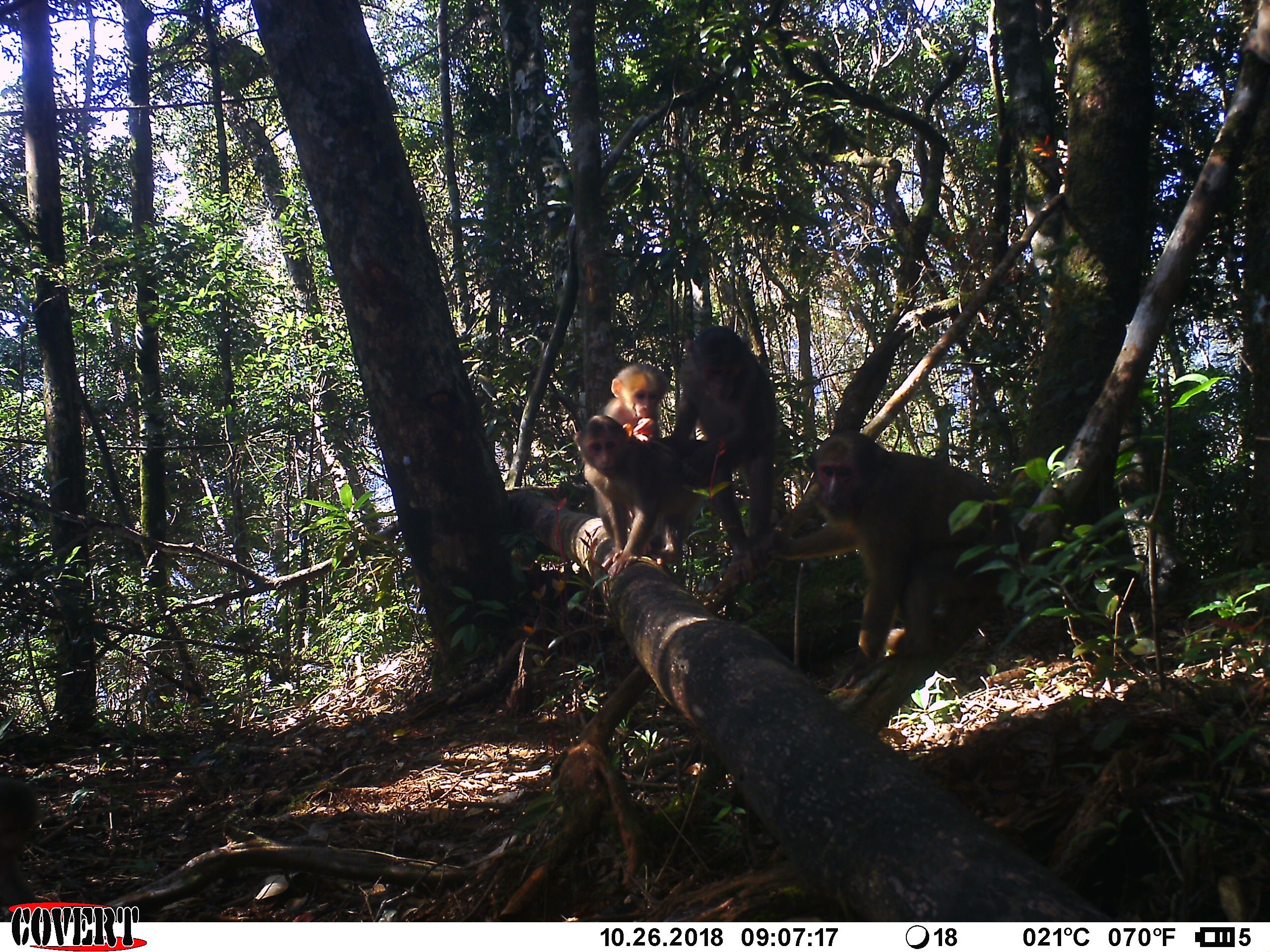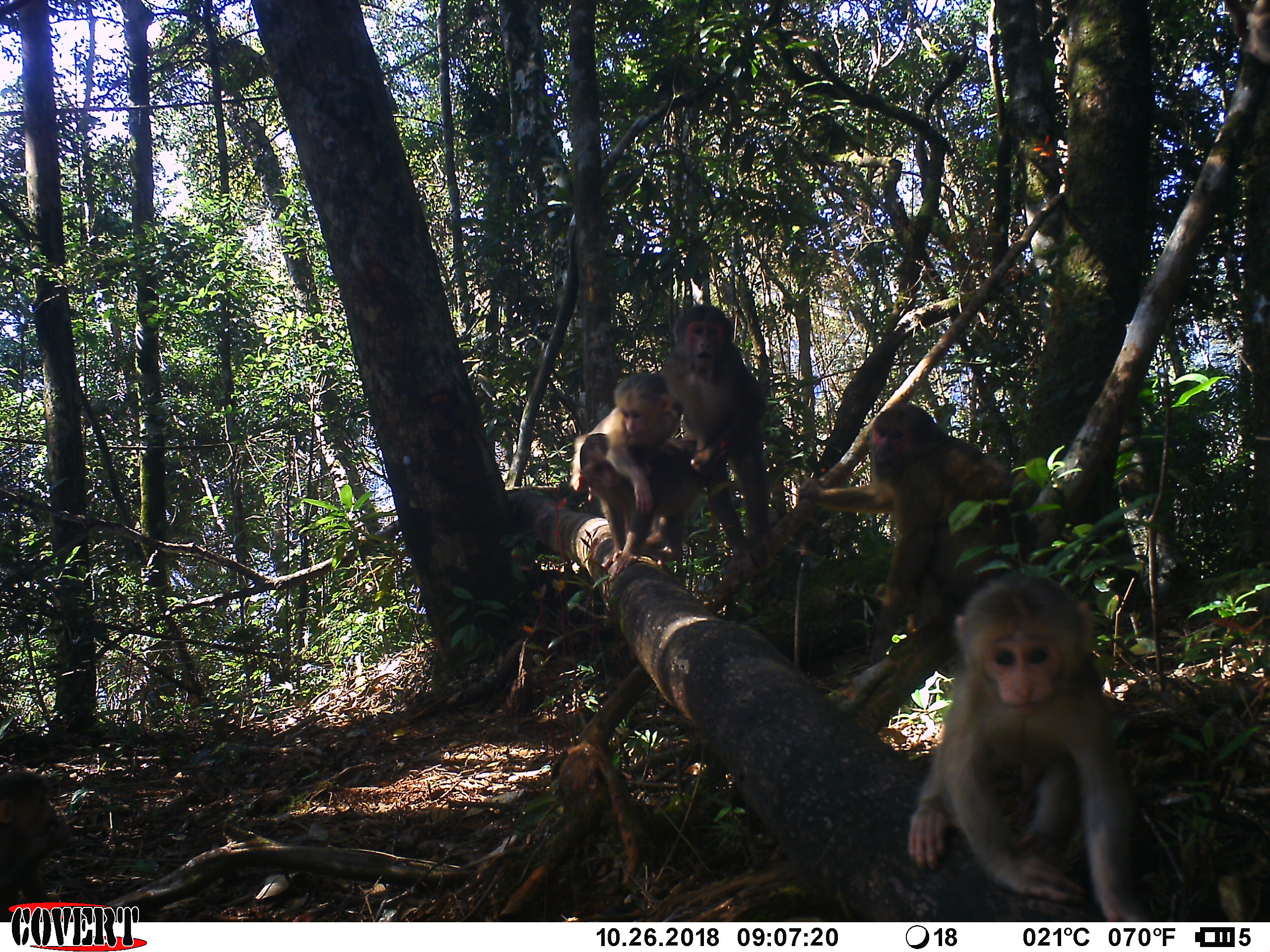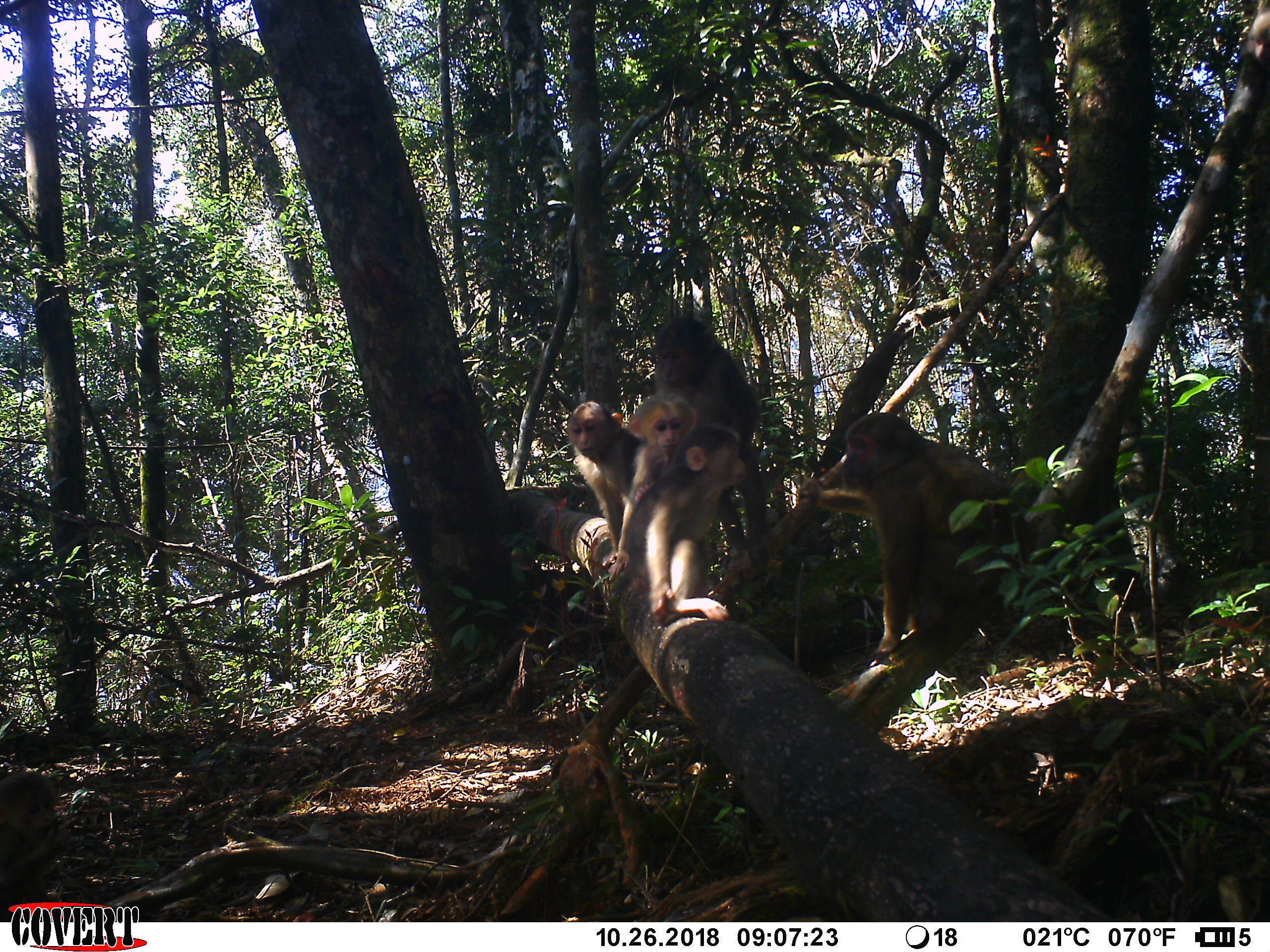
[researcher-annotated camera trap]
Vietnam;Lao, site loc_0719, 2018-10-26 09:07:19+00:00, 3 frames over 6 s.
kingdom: Animalia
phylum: Chordata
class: Mammalia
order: Primates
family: Cercopithecidae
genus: Macaca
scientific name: Macaca arctoides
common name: stump-tailed macaque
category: stump tailed macaque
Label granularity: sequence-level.